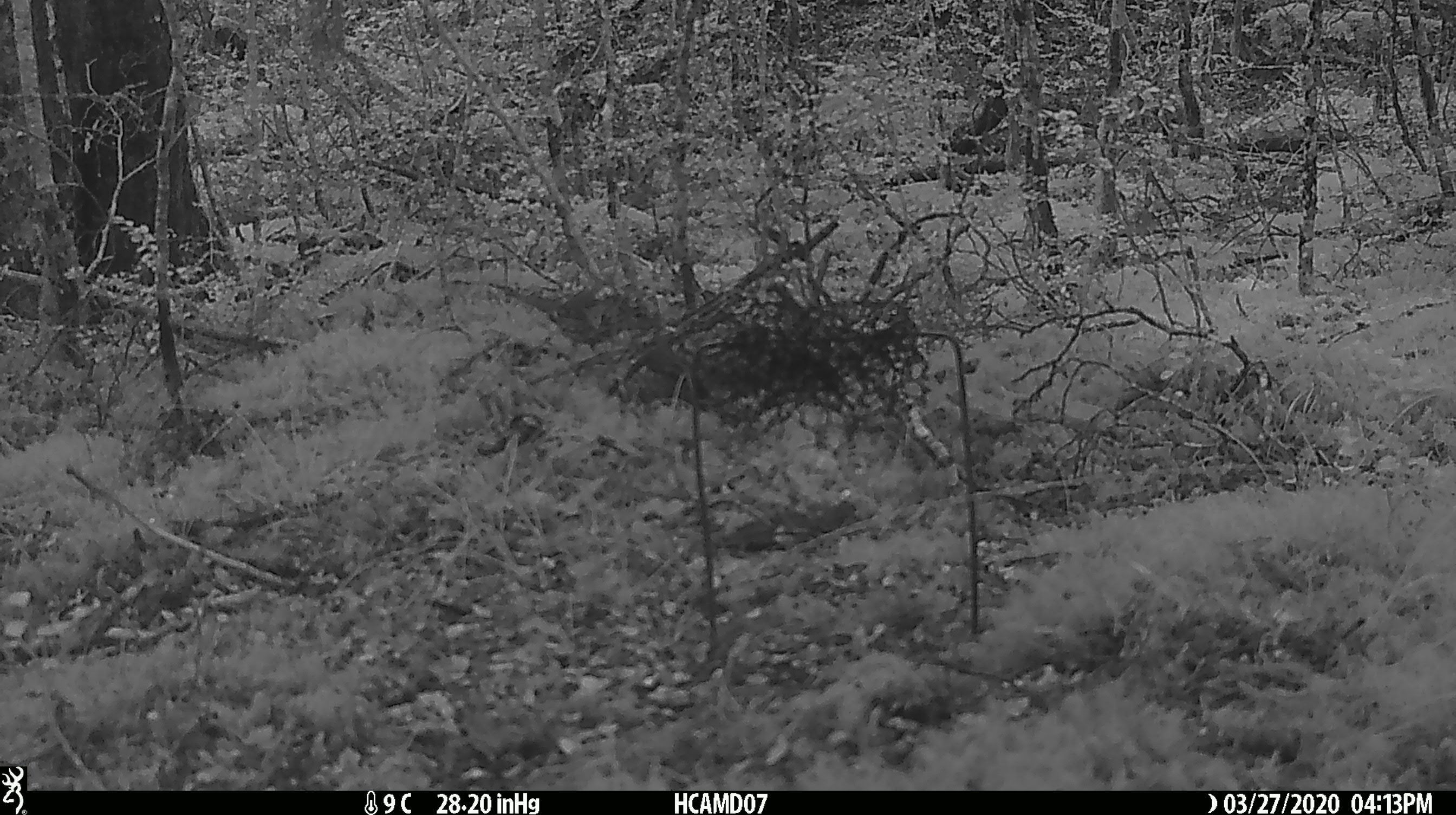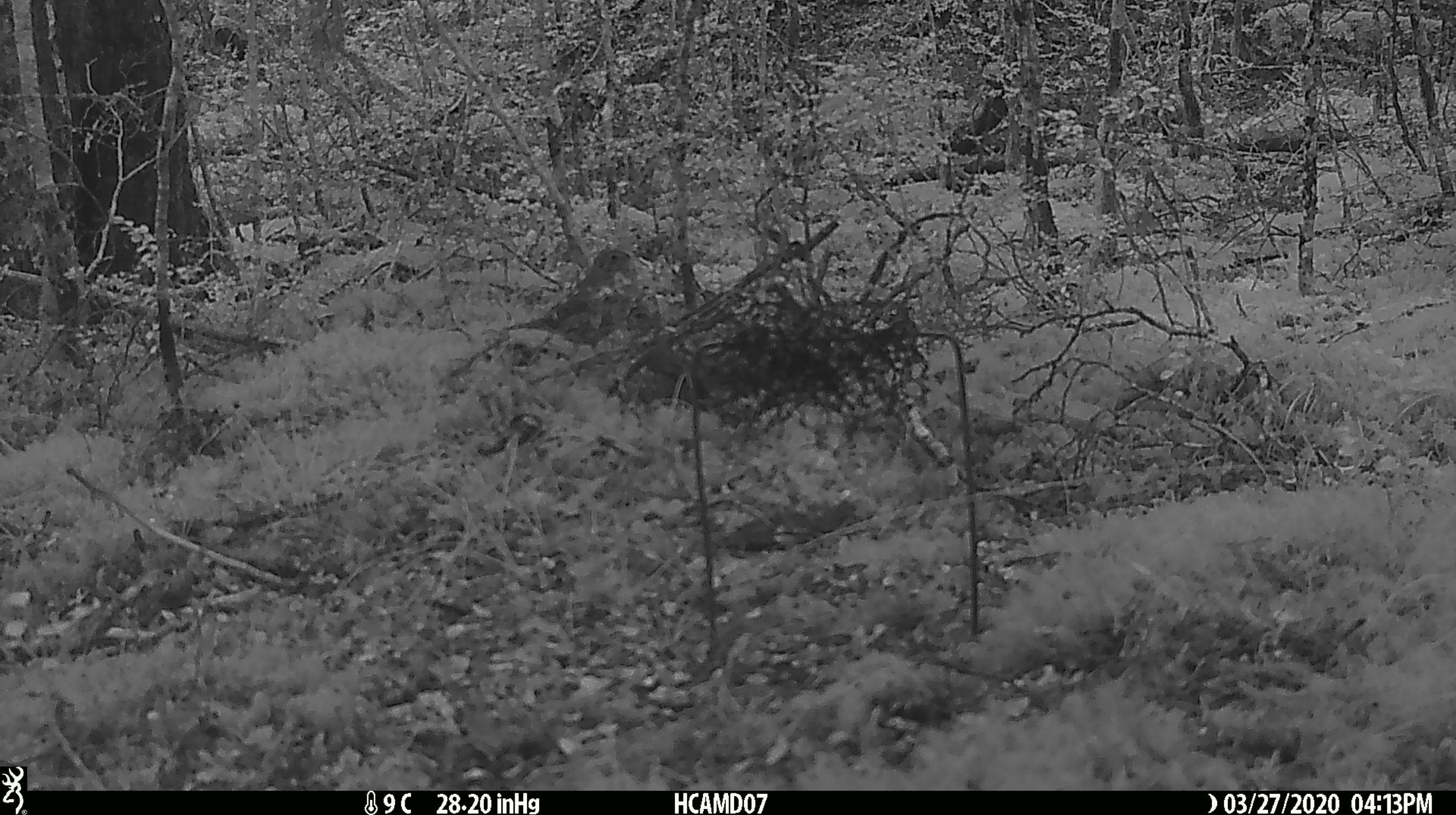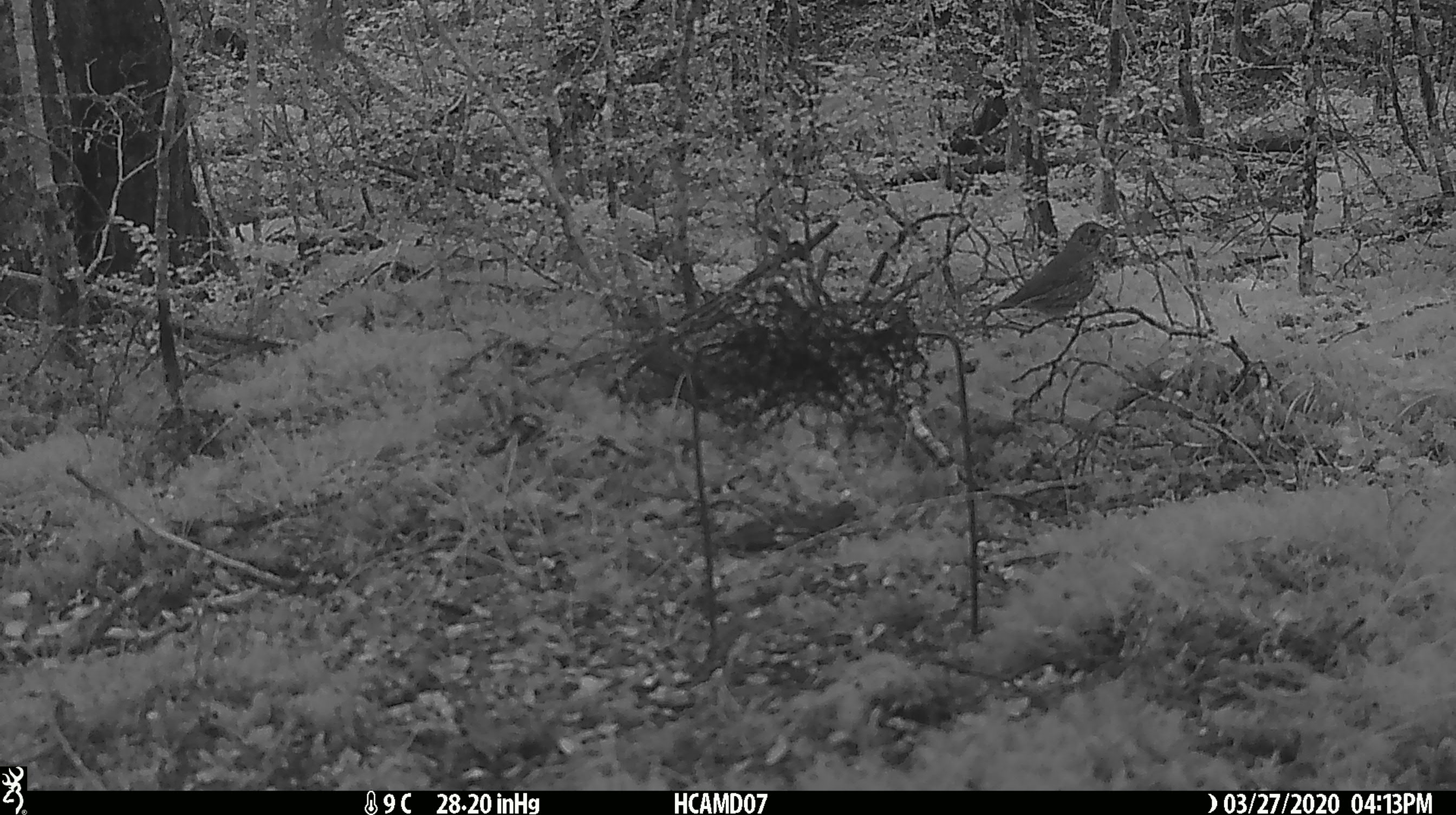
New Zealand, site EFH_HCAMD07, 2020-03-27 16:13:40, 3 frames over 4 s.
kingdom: Animalia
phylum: Chordata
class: Aves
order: Passeriformes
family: Turdidae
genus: Turdus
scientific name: Turdus philomelos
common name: song thrush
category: thrush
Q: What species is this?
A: Thrush (song thrush) (Turdus philomelos).